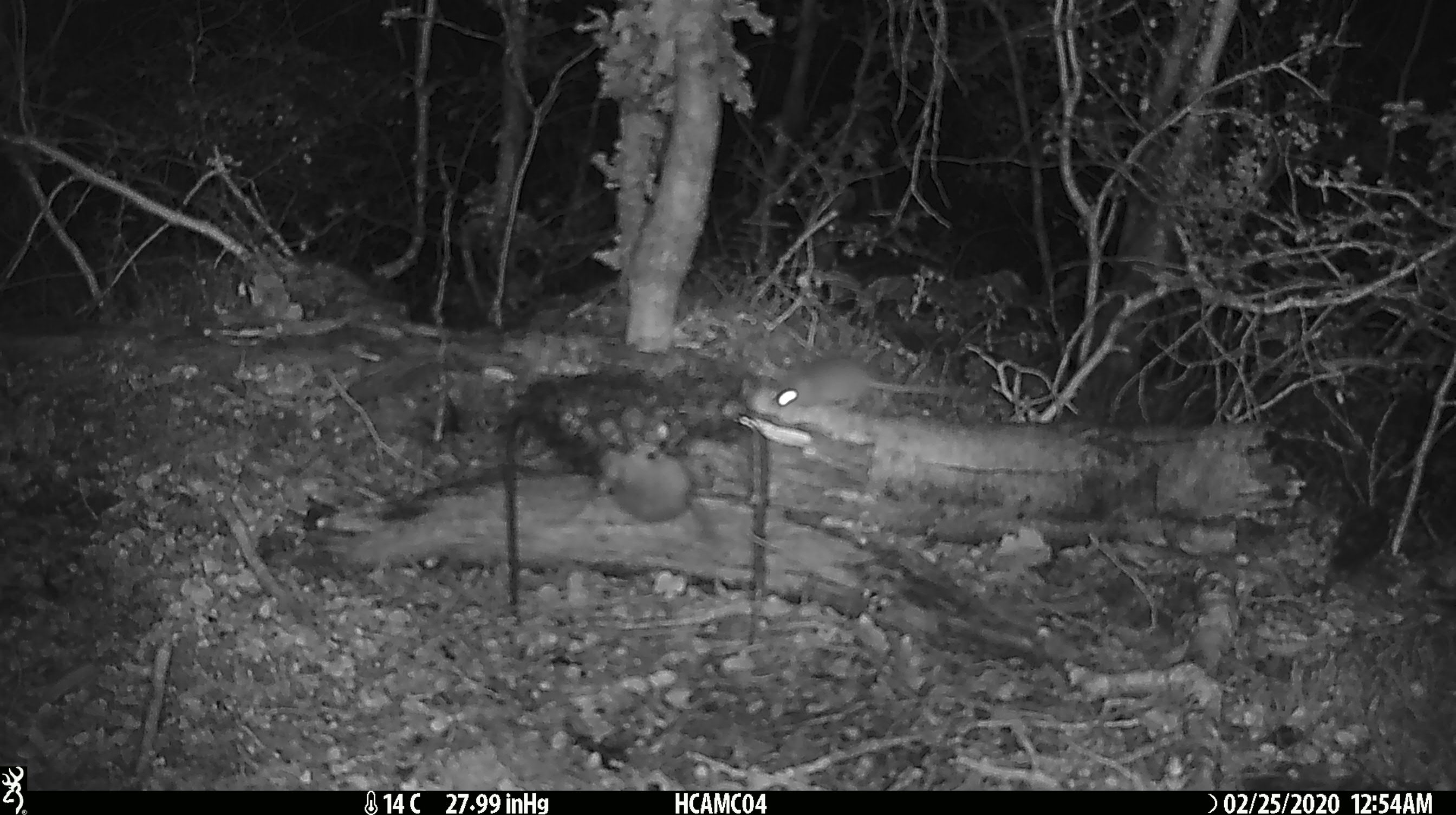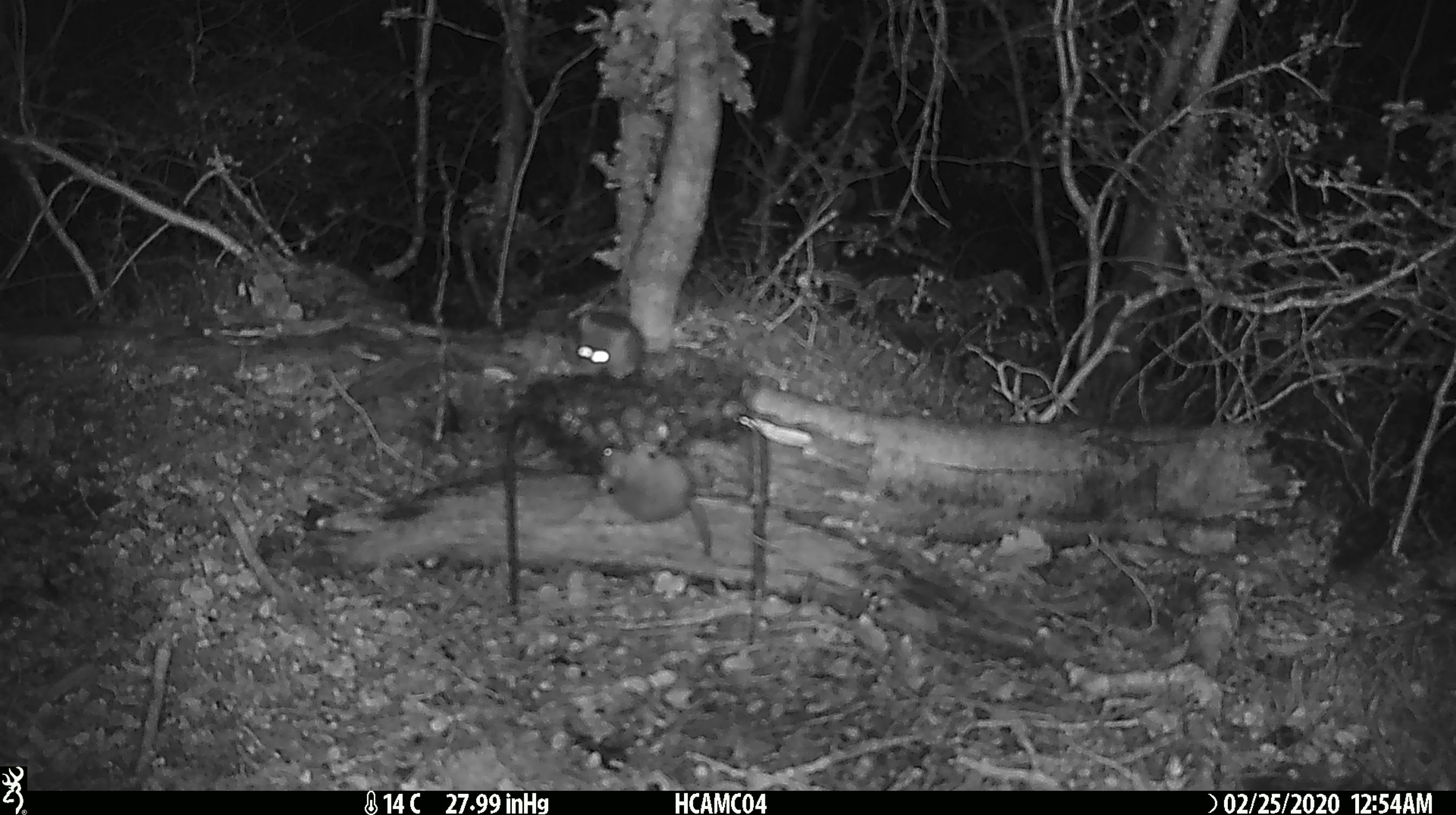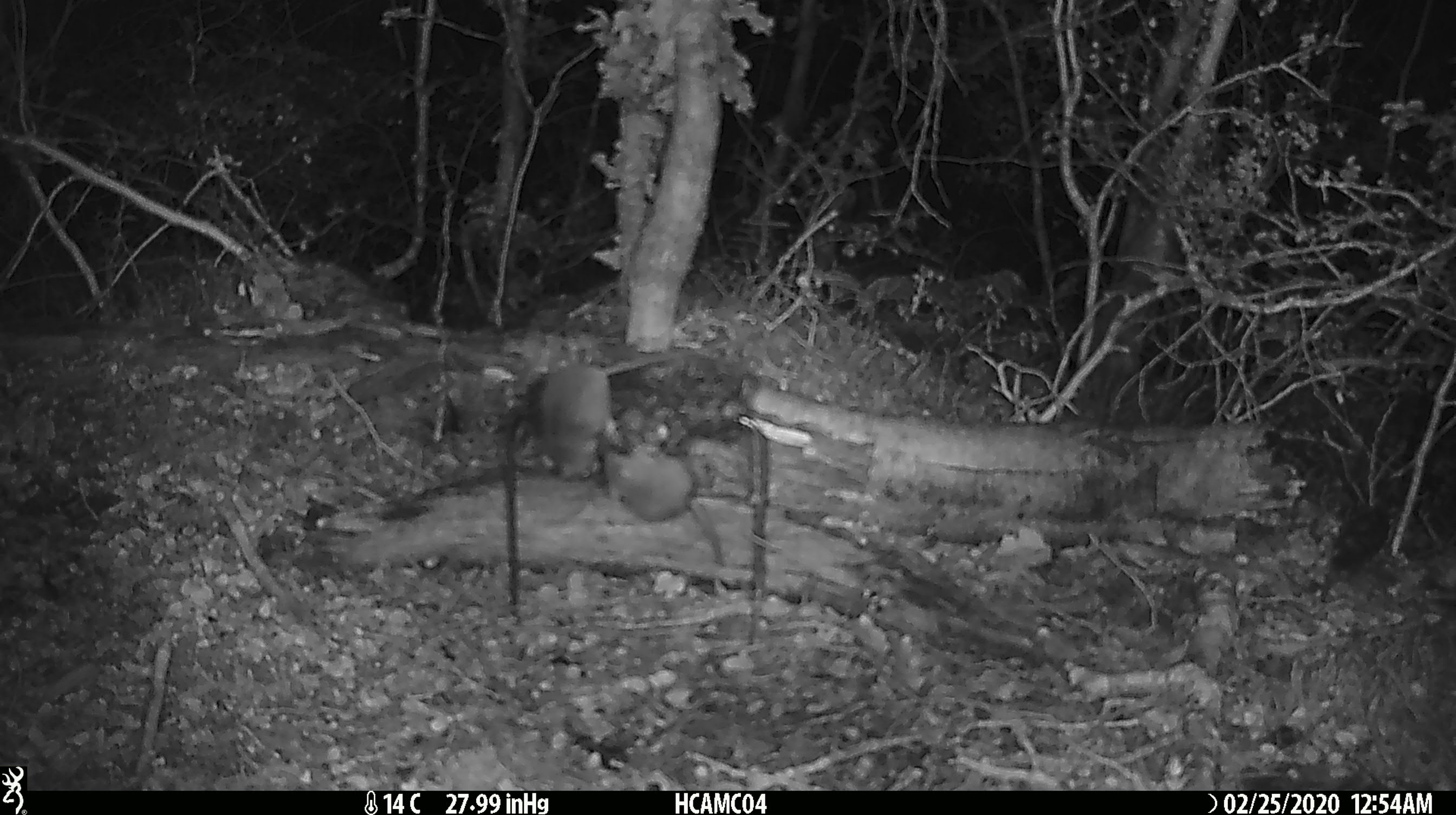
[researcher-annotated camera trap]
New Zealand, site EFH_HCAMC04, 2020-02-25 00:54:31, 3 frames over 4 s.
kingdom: Animalia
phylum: Chordata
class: Mammalia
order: Rodentia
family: Muridae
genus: Mus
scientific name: Mus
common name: mouse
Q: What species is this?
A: Mouse (Mus).